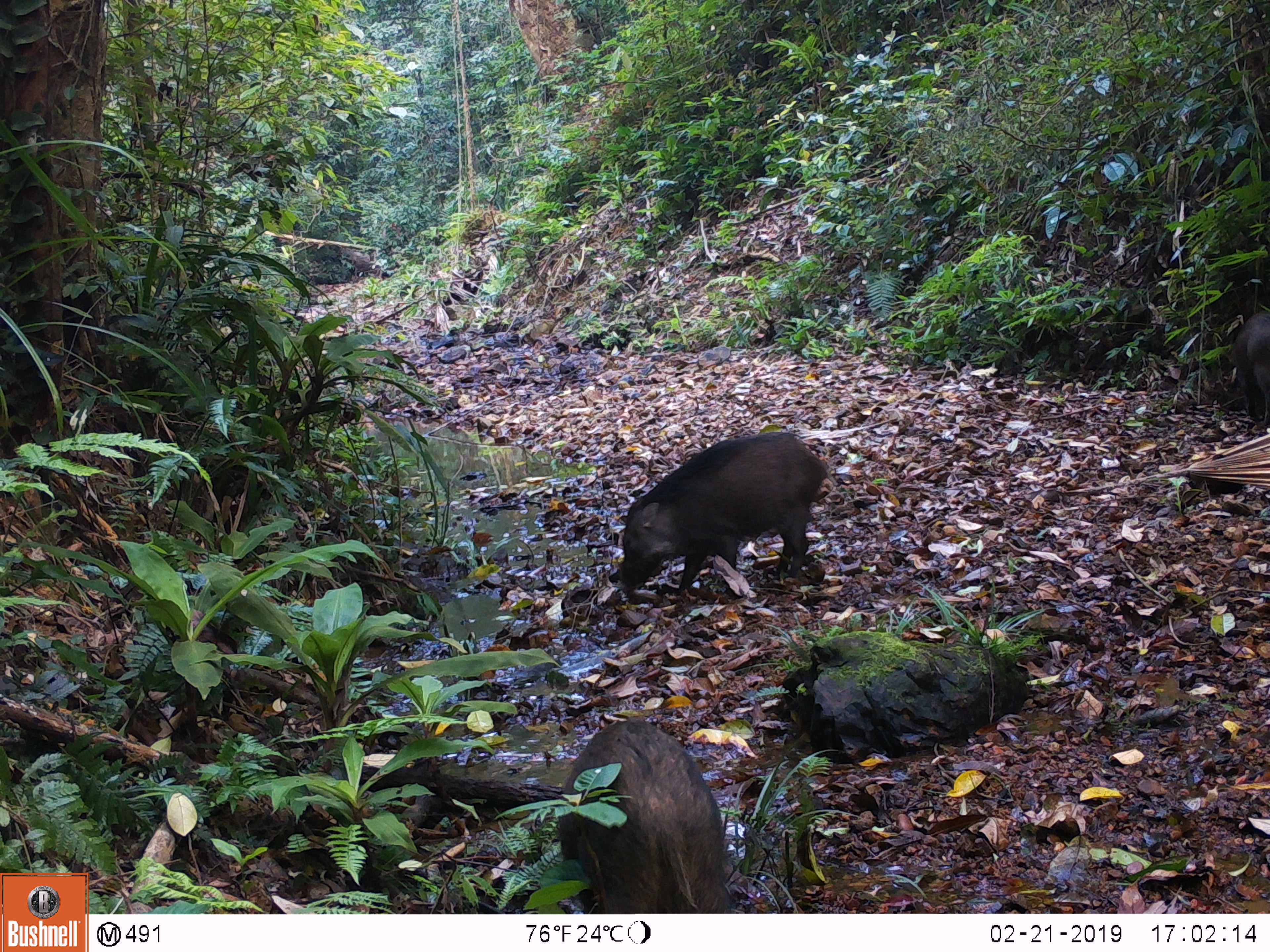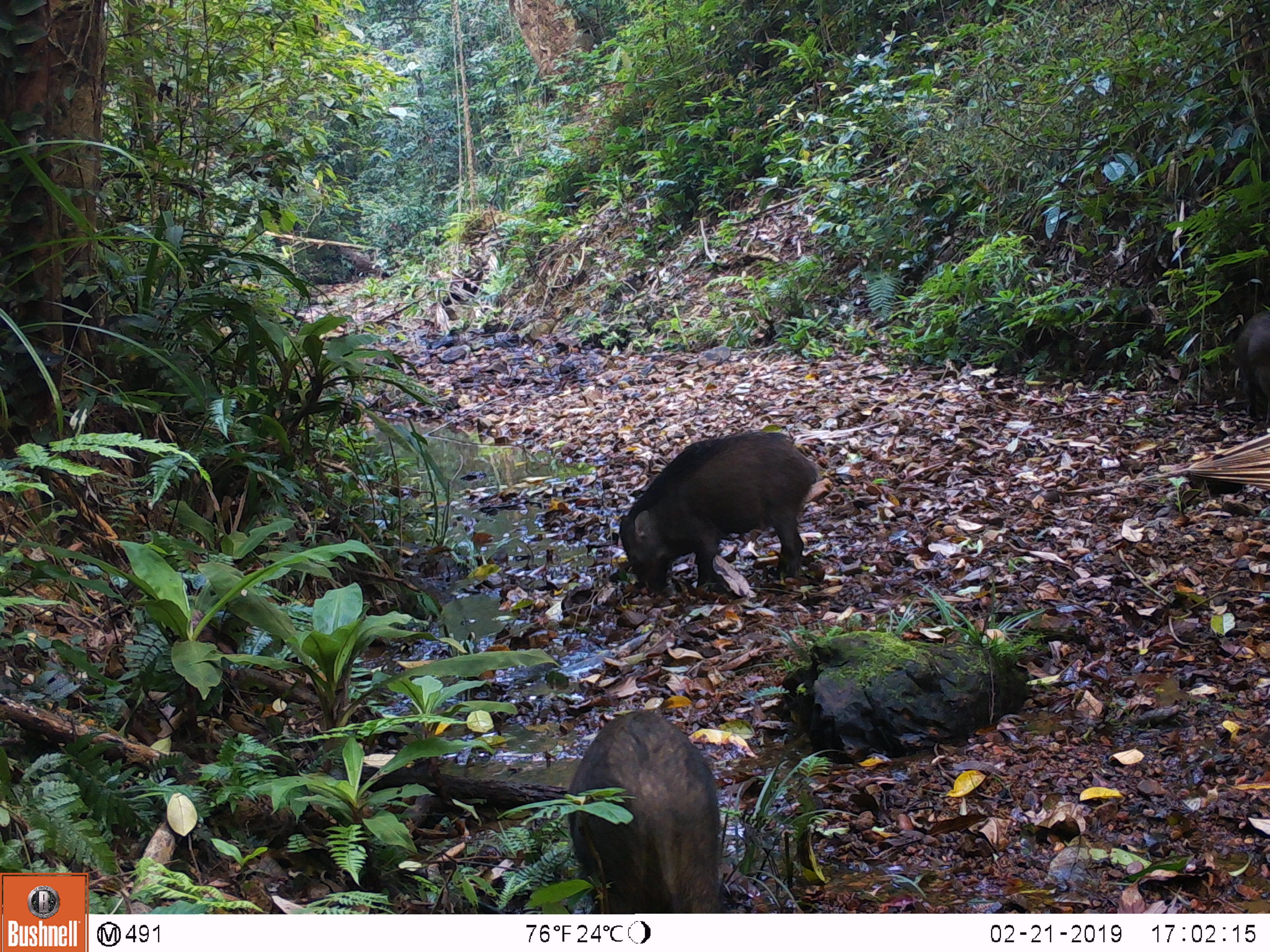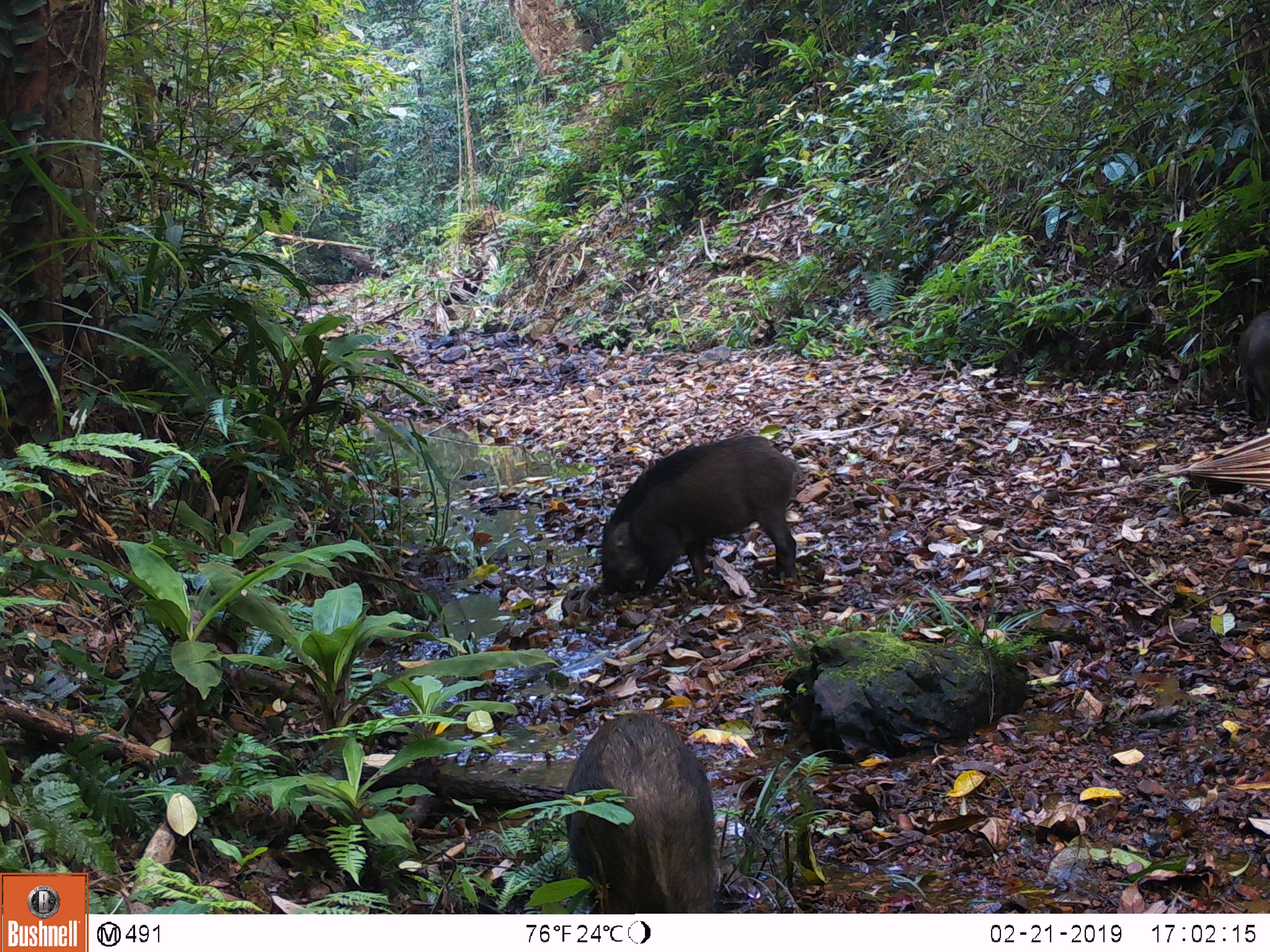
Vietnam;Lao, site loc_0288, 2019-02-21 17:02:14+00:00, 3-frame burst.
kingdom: Animalia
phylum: Chordata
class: Mammalia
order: Artiodactyla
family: Suidae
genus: Sus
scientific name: Sus scrofa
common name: eurasian wild pig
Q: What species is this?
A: Eurasian wild pig (Sus scrofa).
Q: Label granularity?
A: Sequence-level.